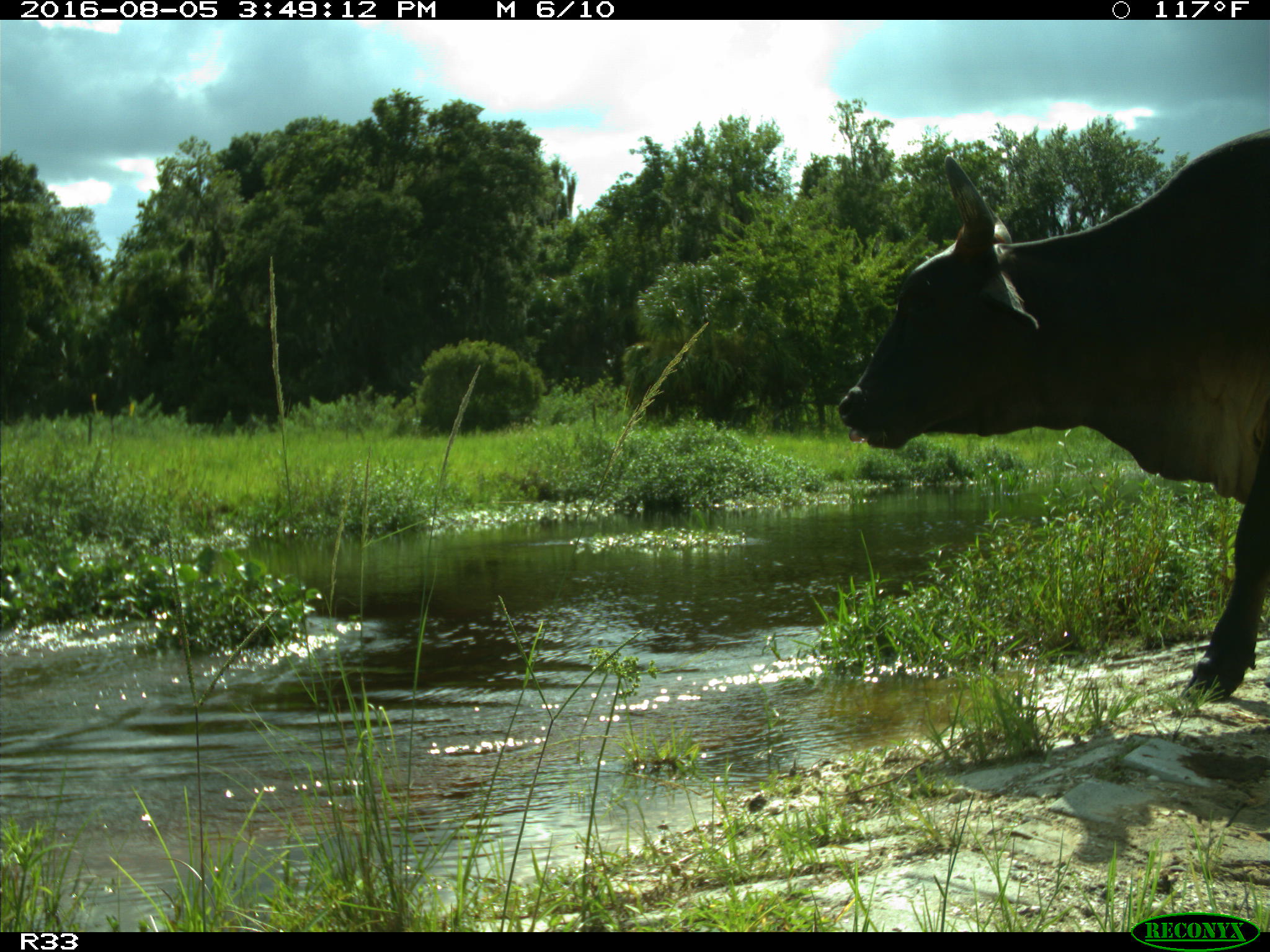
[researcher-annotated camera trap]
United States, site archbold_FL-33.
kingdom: Animalia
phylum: Chordata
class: Mammalia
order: Artiodactyla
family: Bovidae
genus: Bos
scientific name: Bos taurus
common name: domestic cow